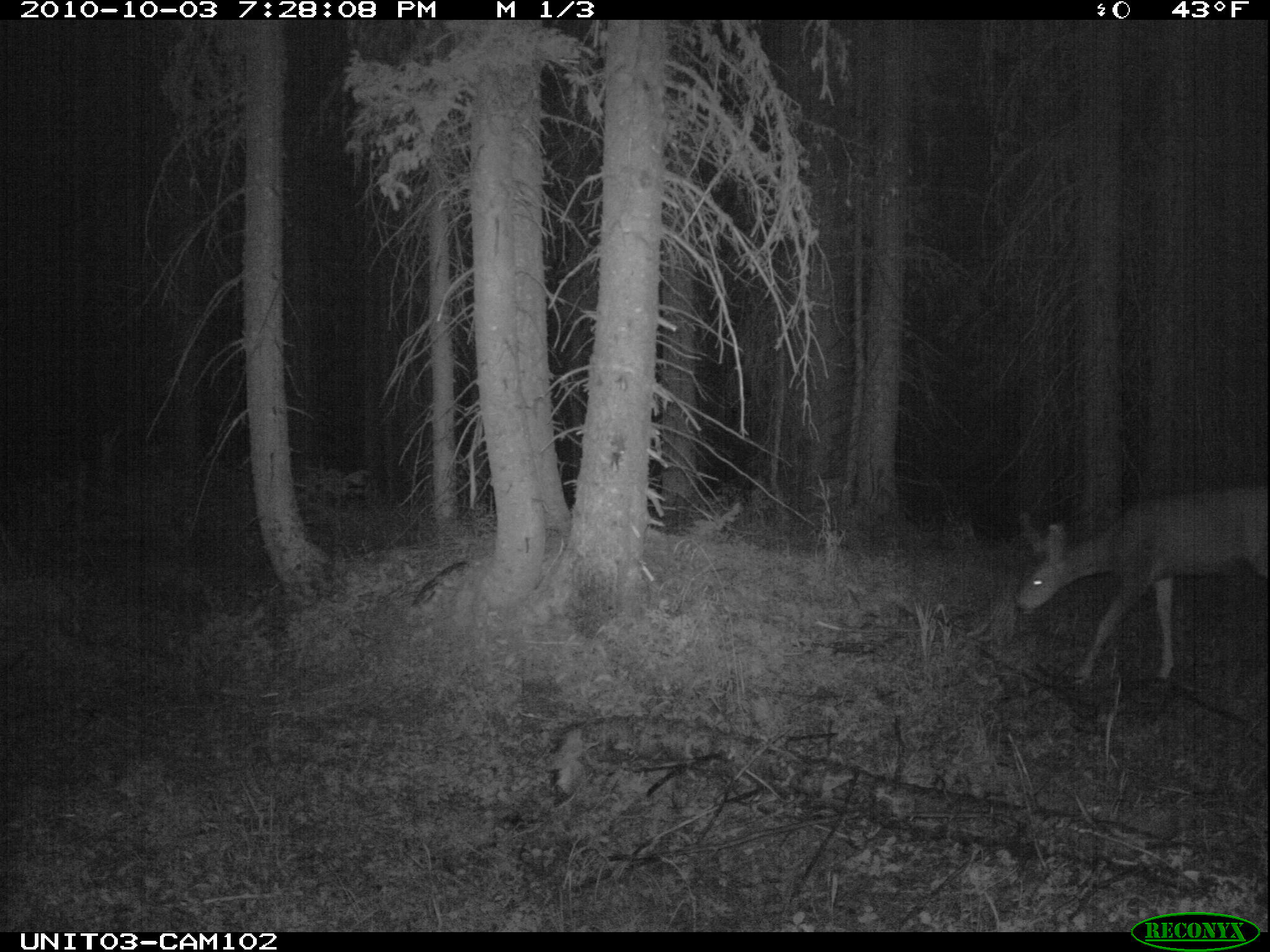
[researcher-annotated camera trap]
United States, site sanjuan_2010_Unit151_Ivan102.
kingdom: Animalia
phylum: Chordata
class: Mammalia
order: Artiodactyla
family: Cervidae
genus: Odocoileus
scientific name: Odocoileus hemionus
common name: mule deer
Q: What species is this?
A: Odocoileus hemionus (mule deer).